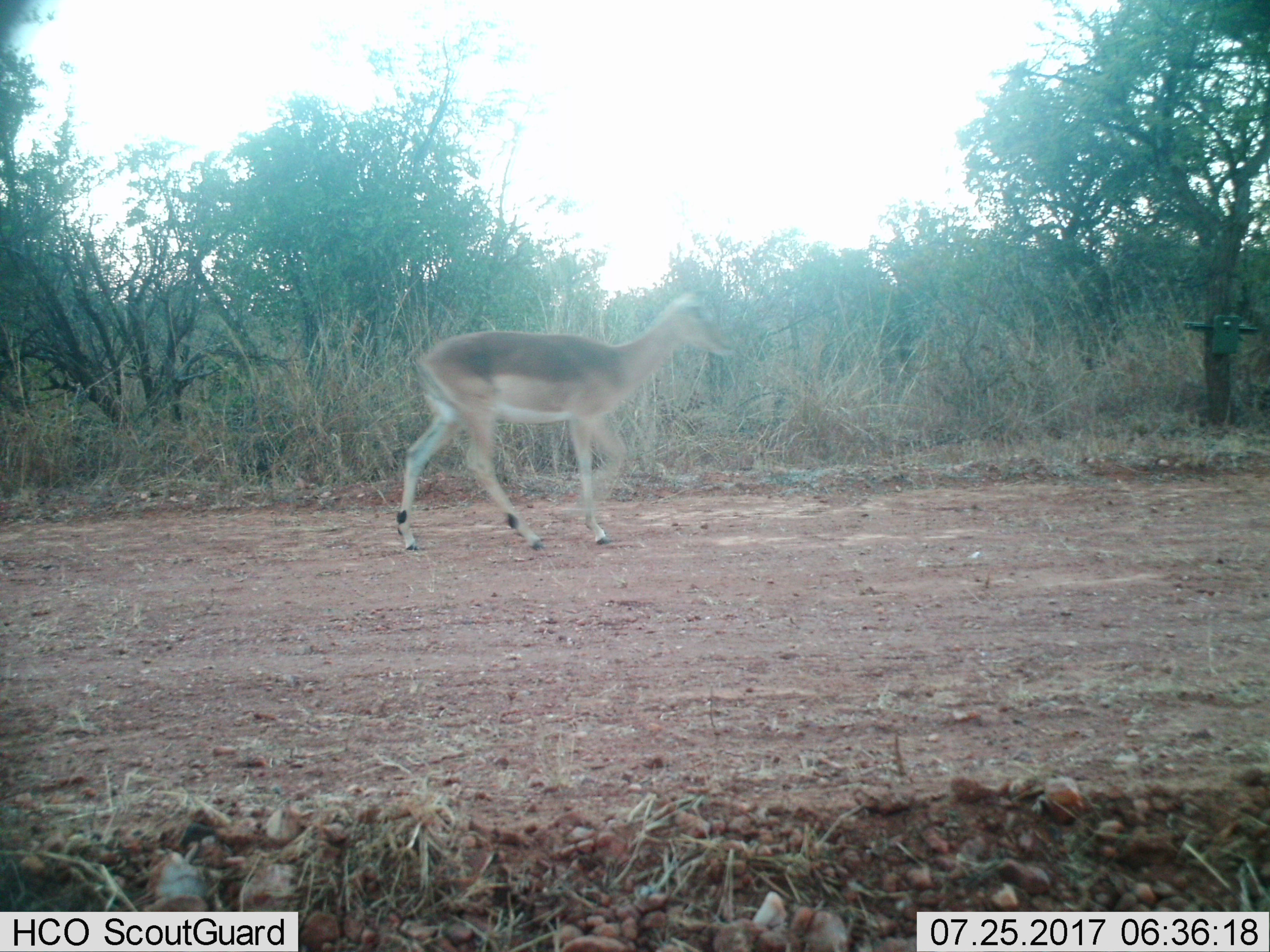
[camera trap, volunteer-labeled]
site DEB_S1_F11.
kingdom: Animalia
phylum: Chordata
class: Mammalia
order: Artiodactyla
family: Bovidae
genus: Aepyceros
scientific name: Aepyceros melampus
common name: impala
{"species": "impala (Aepyceros melampus)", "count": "1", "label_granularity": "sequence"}